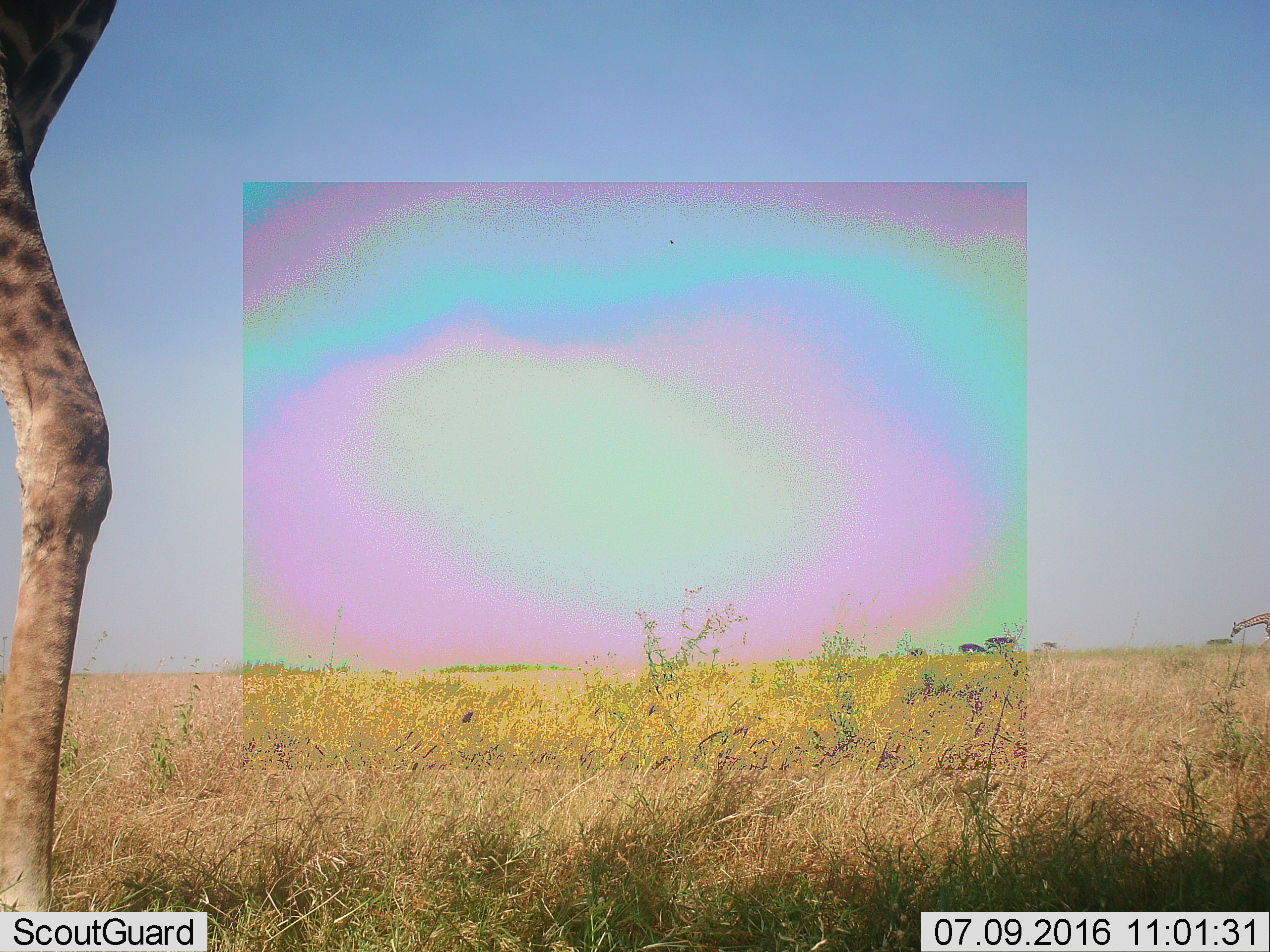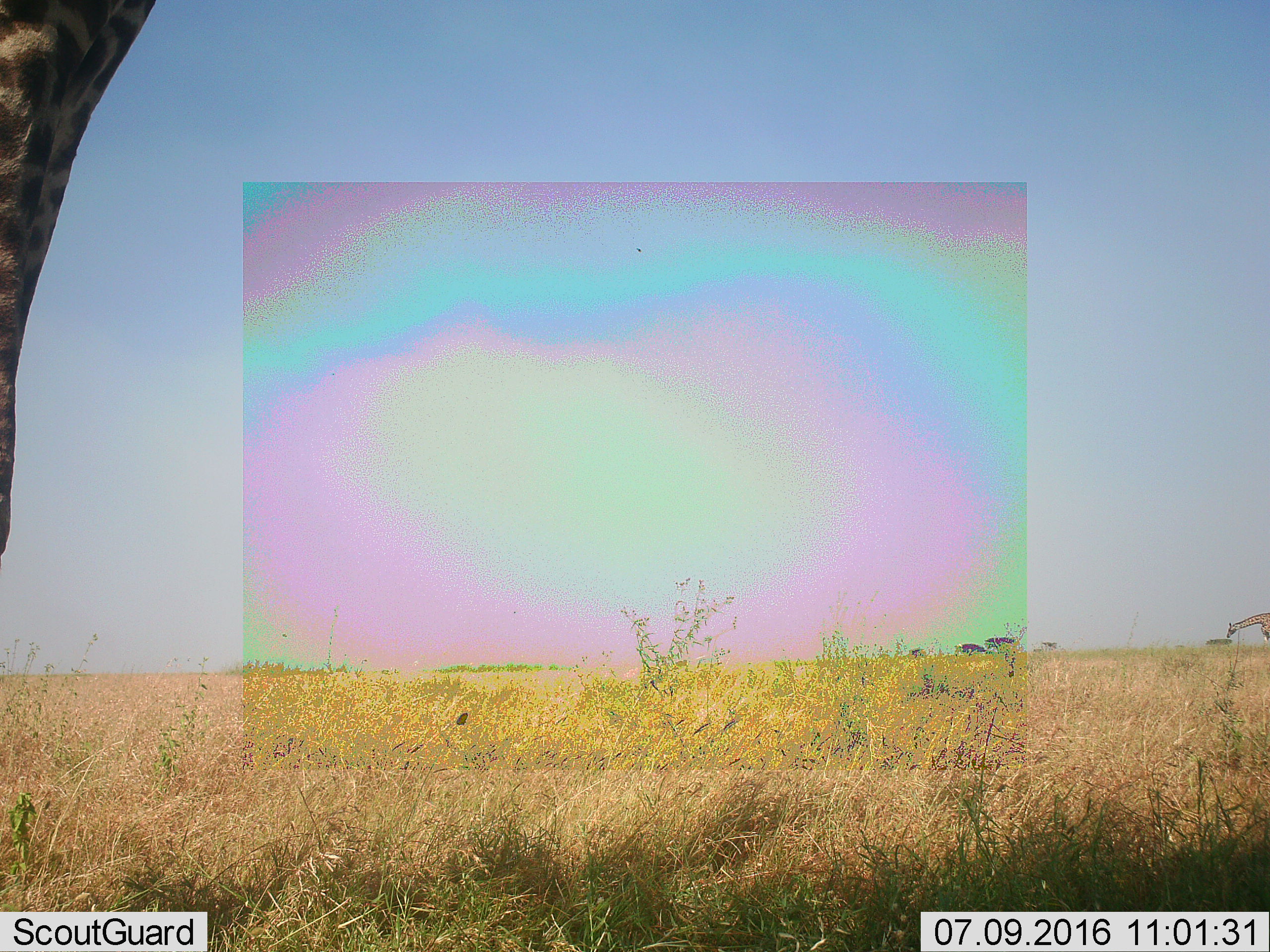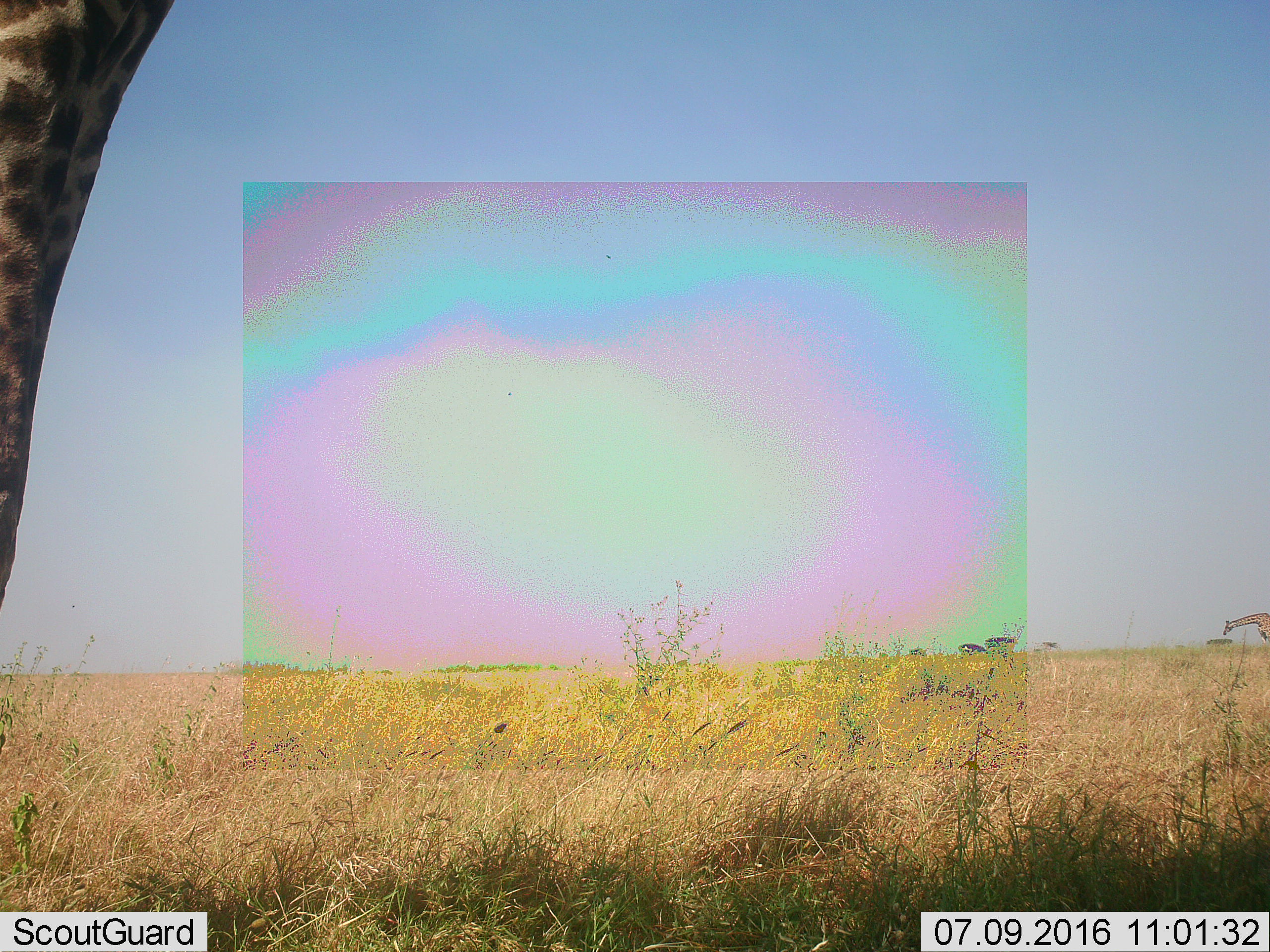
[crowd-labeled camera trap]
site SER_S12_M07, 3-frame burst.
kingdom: Animalia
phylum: Chordata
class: Mammalia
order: Artiodactyla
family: Giraffidae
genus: Giraffa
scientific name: Giraffa camelopardalis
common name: giraffe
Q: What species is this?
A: Giraffe (Giraffa camelopardalis).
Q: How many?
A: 2.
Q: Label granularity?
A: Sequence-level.